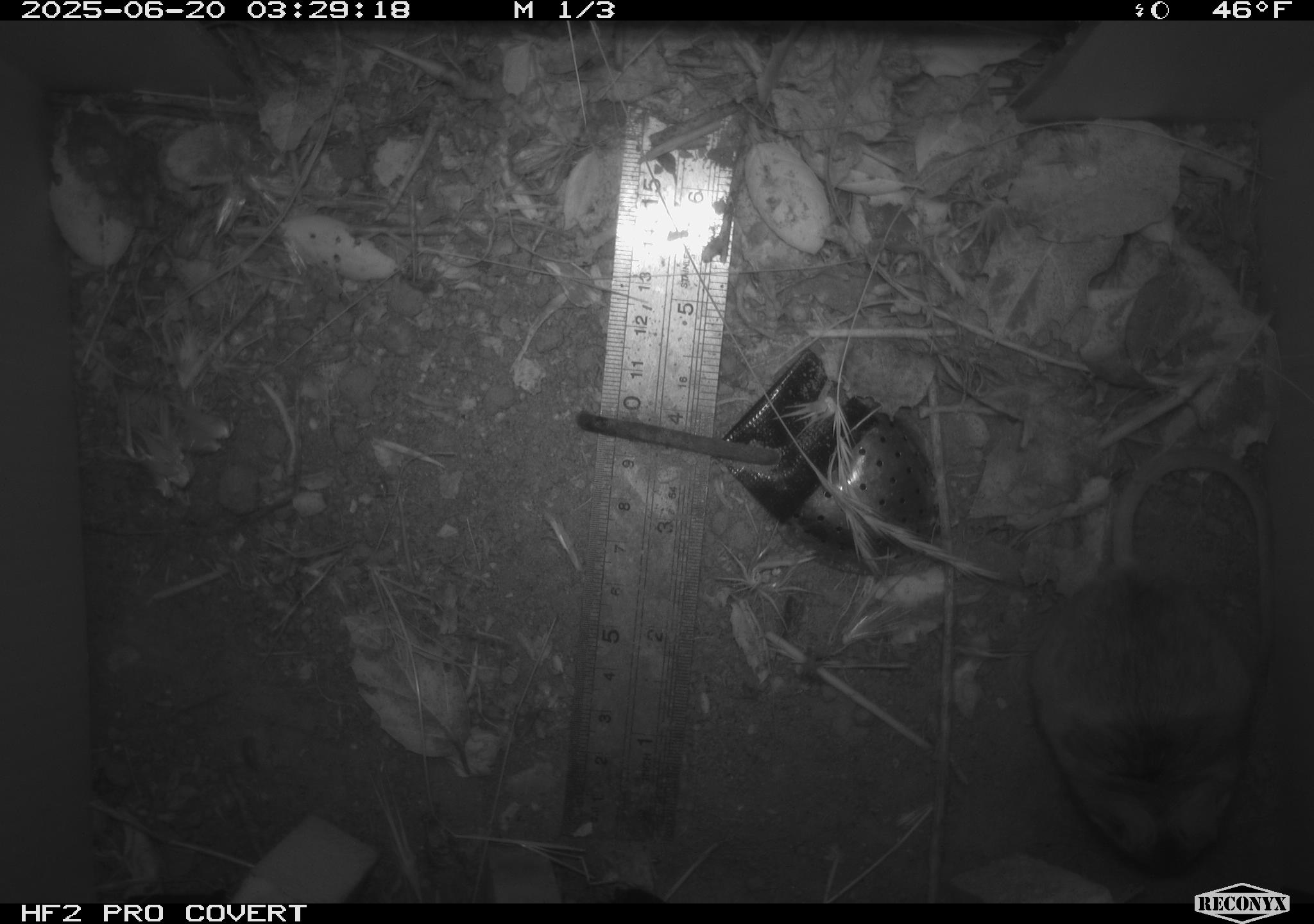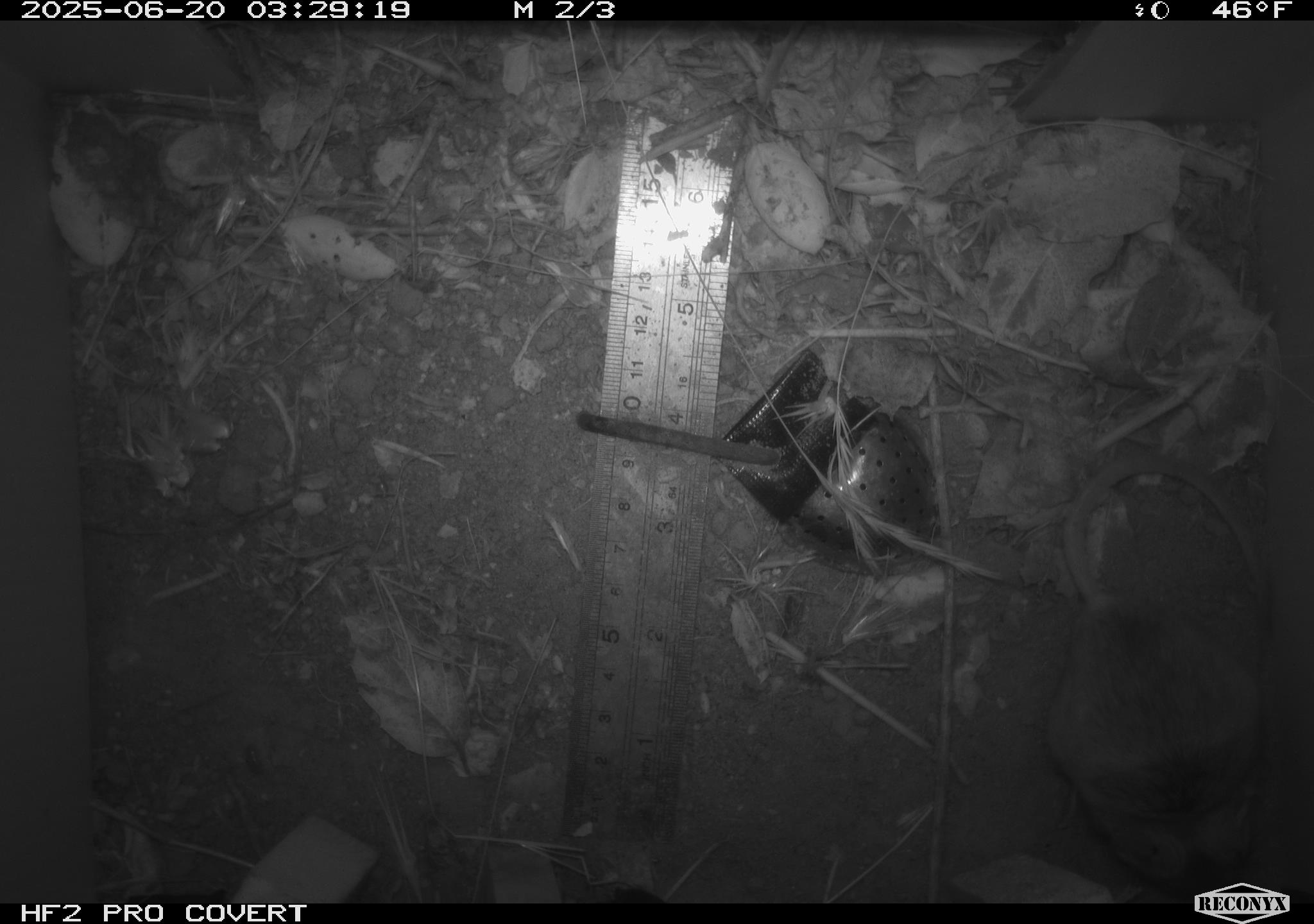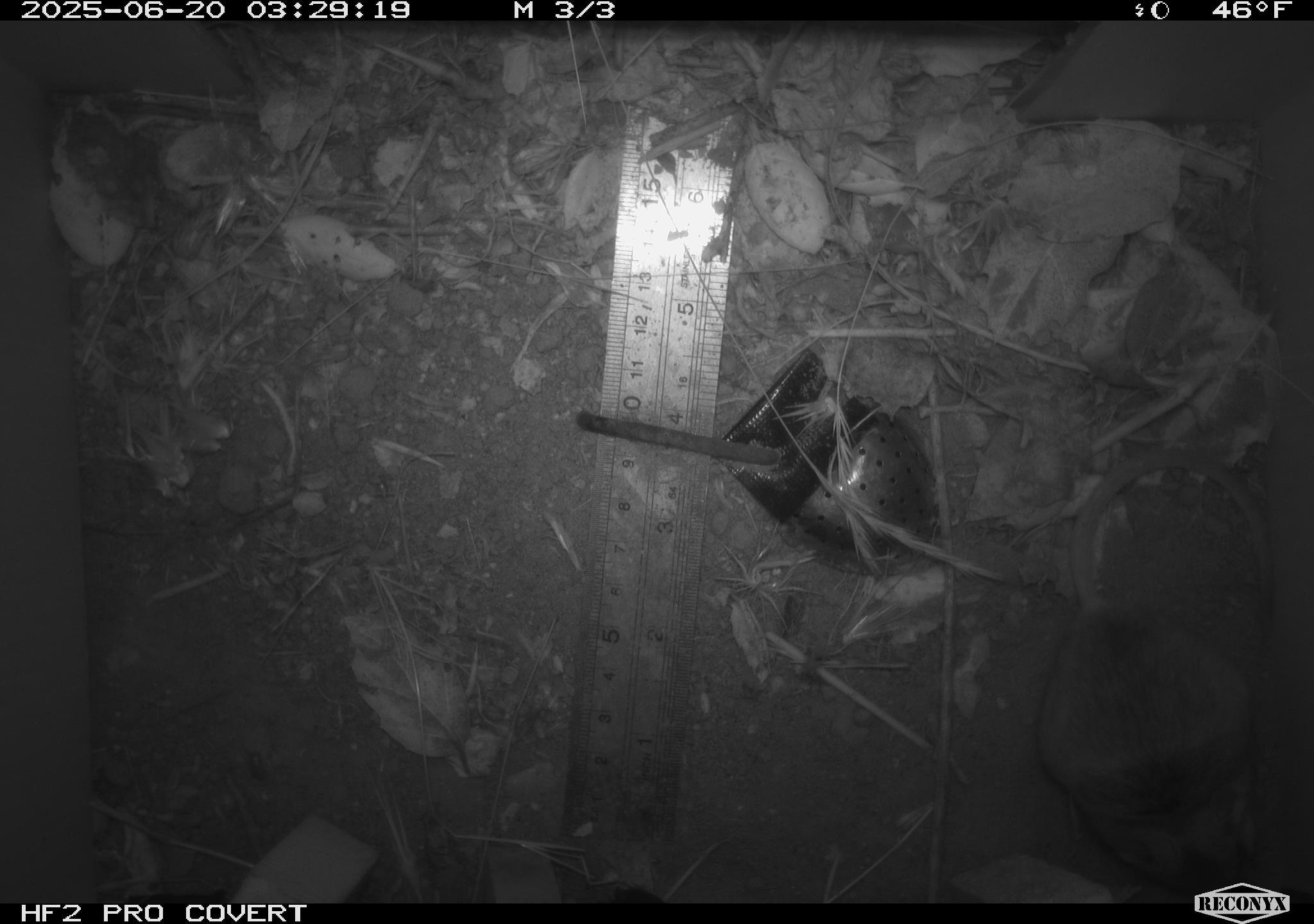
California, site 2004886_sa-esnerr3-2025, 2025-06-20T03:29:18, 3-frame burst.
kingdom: Animalia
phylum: Chordata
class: Mammalia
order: Rodentia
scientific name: Rodentia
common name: rodent